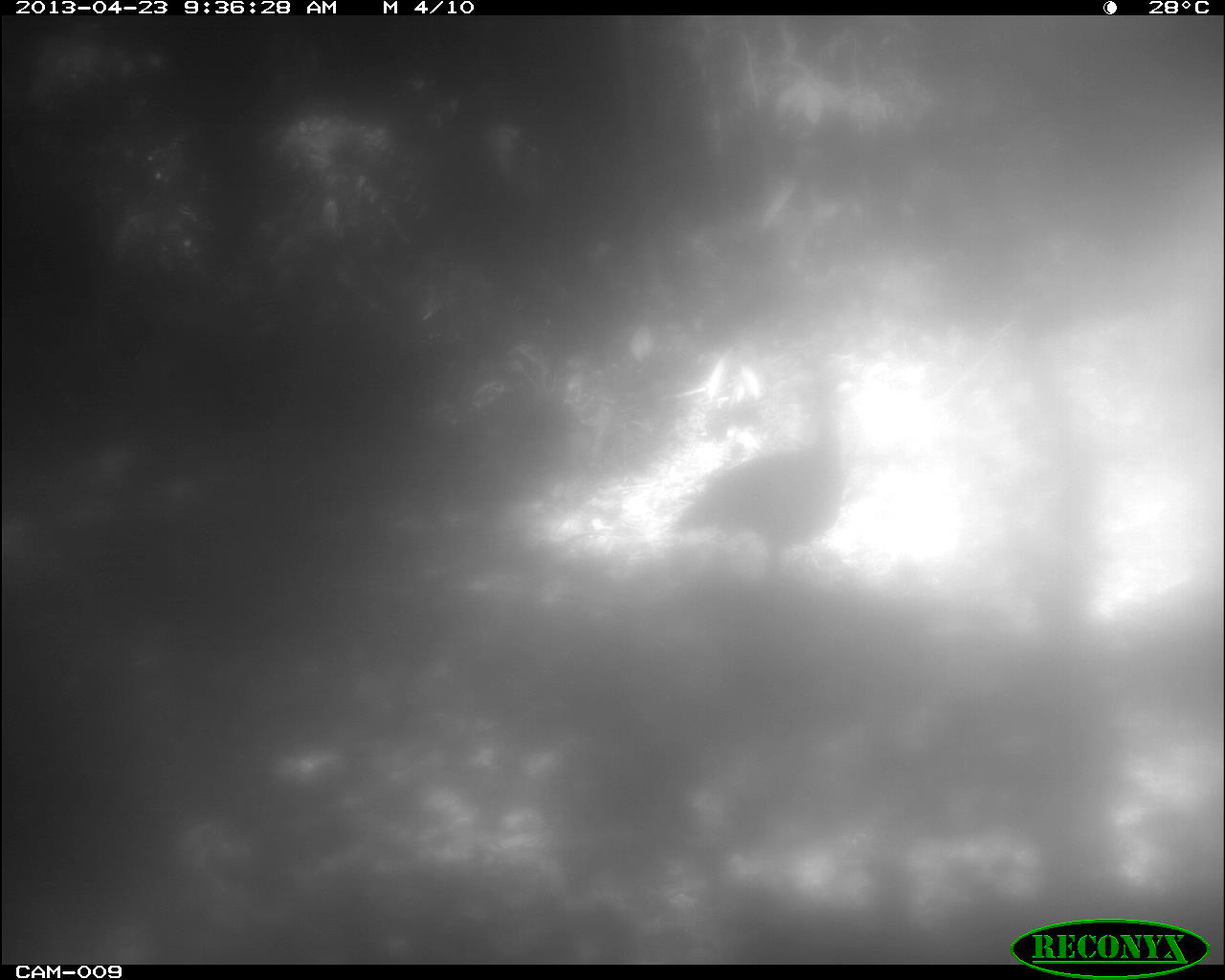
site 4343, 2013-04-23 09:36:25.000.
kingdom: Animalia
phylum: Chordata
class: Aves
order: Galliformes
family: Phasianidae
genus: Meleagris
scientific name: Meleagris ocellata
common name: ocellated turkey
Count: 1.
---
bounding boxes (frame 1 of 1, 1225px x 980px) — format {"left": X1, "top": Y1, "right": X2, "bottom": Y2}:
meleagris ocellata: {"left": 673, "top": 370, "right": 866, "bottom": 574}